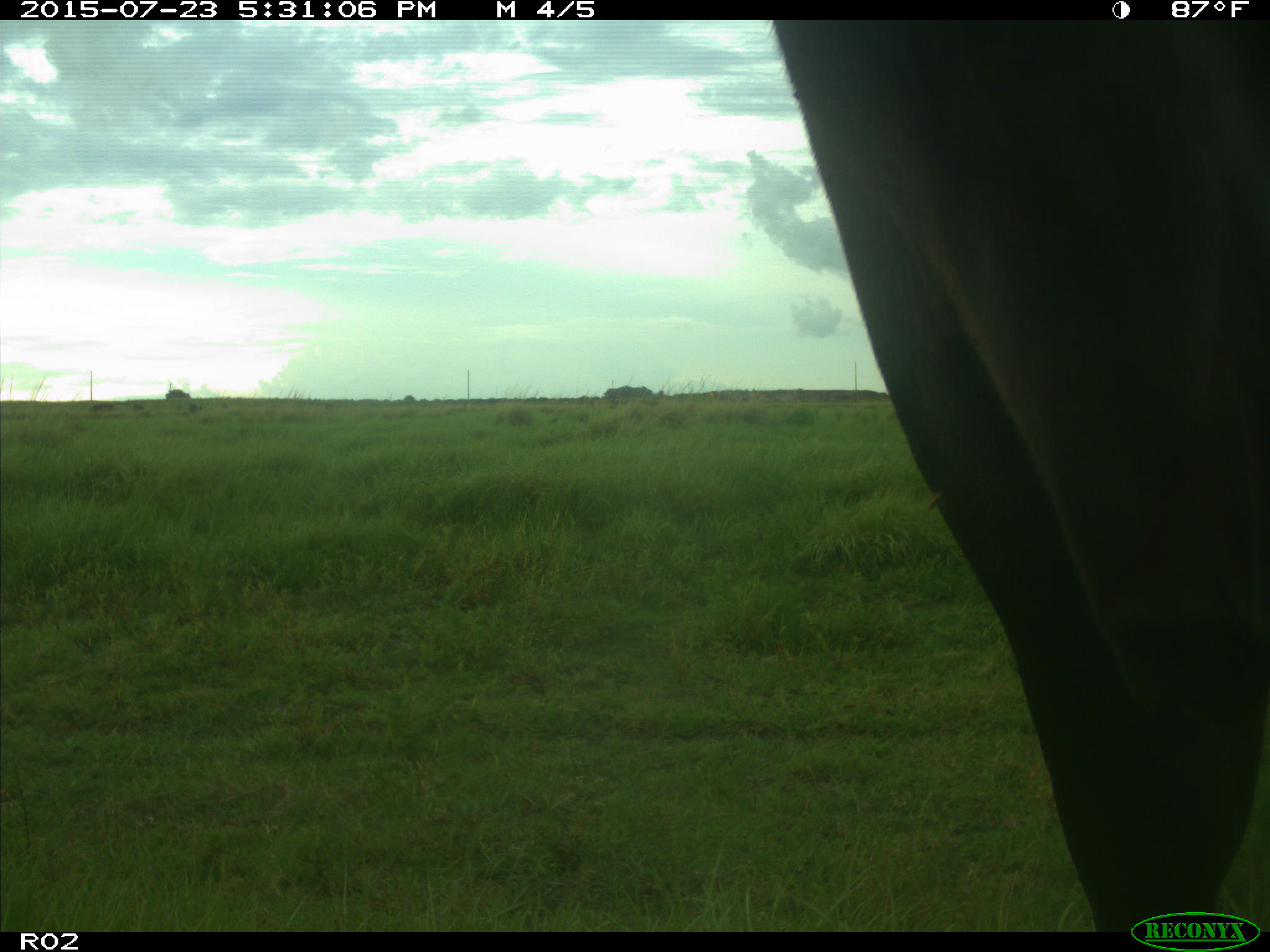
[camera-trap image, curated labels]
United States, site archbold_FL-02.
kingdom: Animalia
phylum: Chordata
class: Mammalia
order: Artiodactyla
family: Bovidae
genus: Bos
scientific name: Bos taurus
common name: domestic cow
Bos taurus (domestic cow).